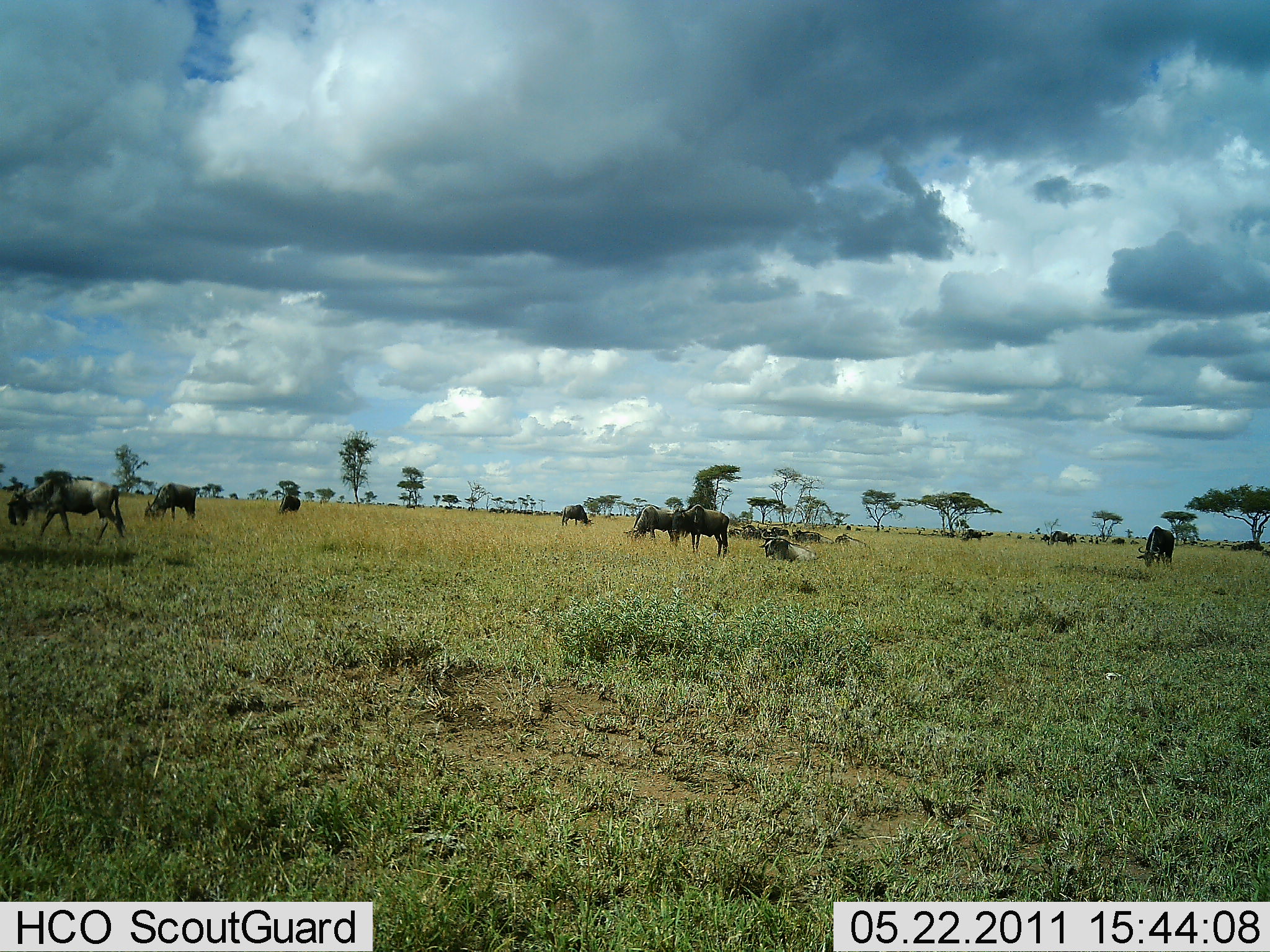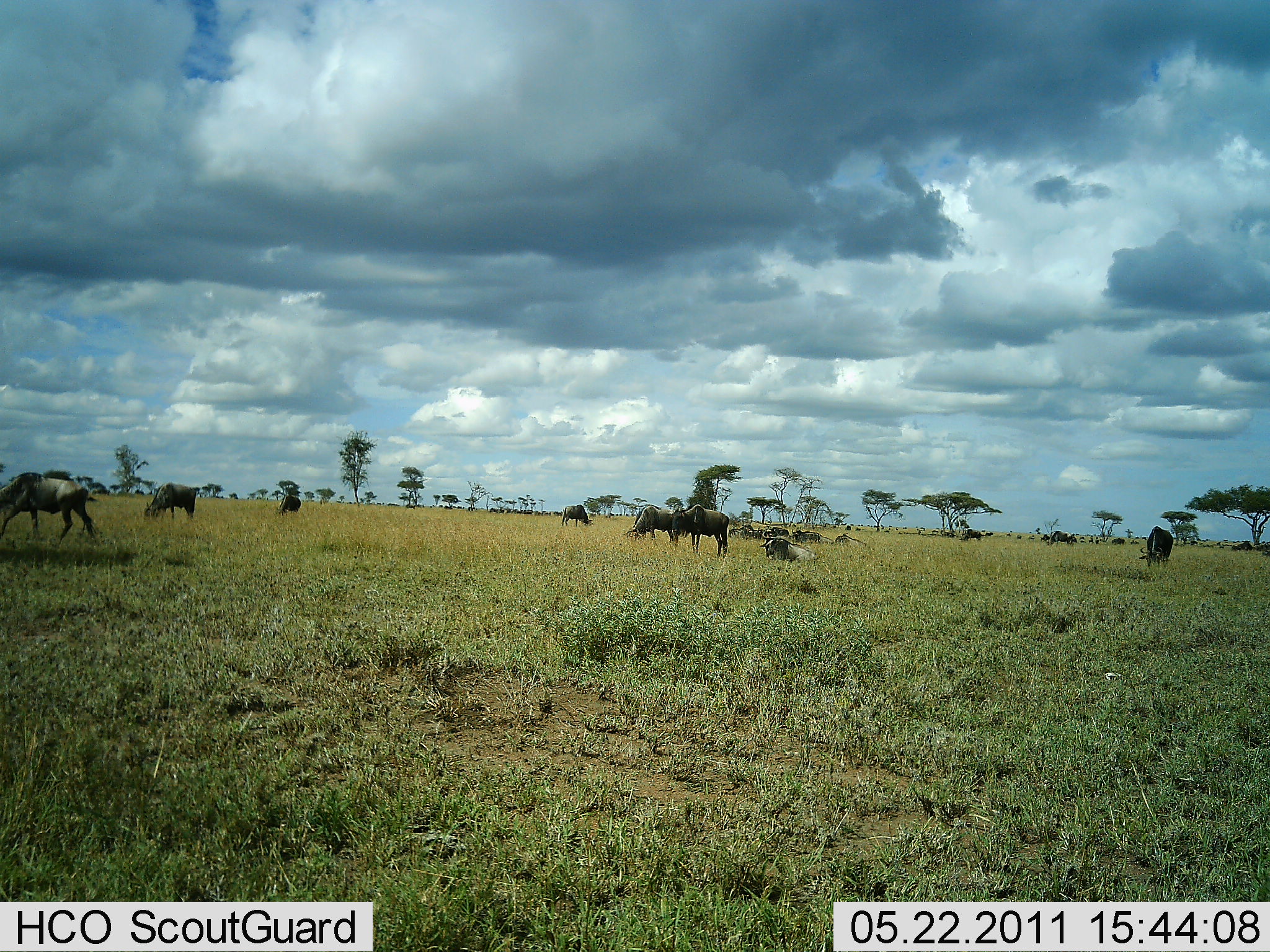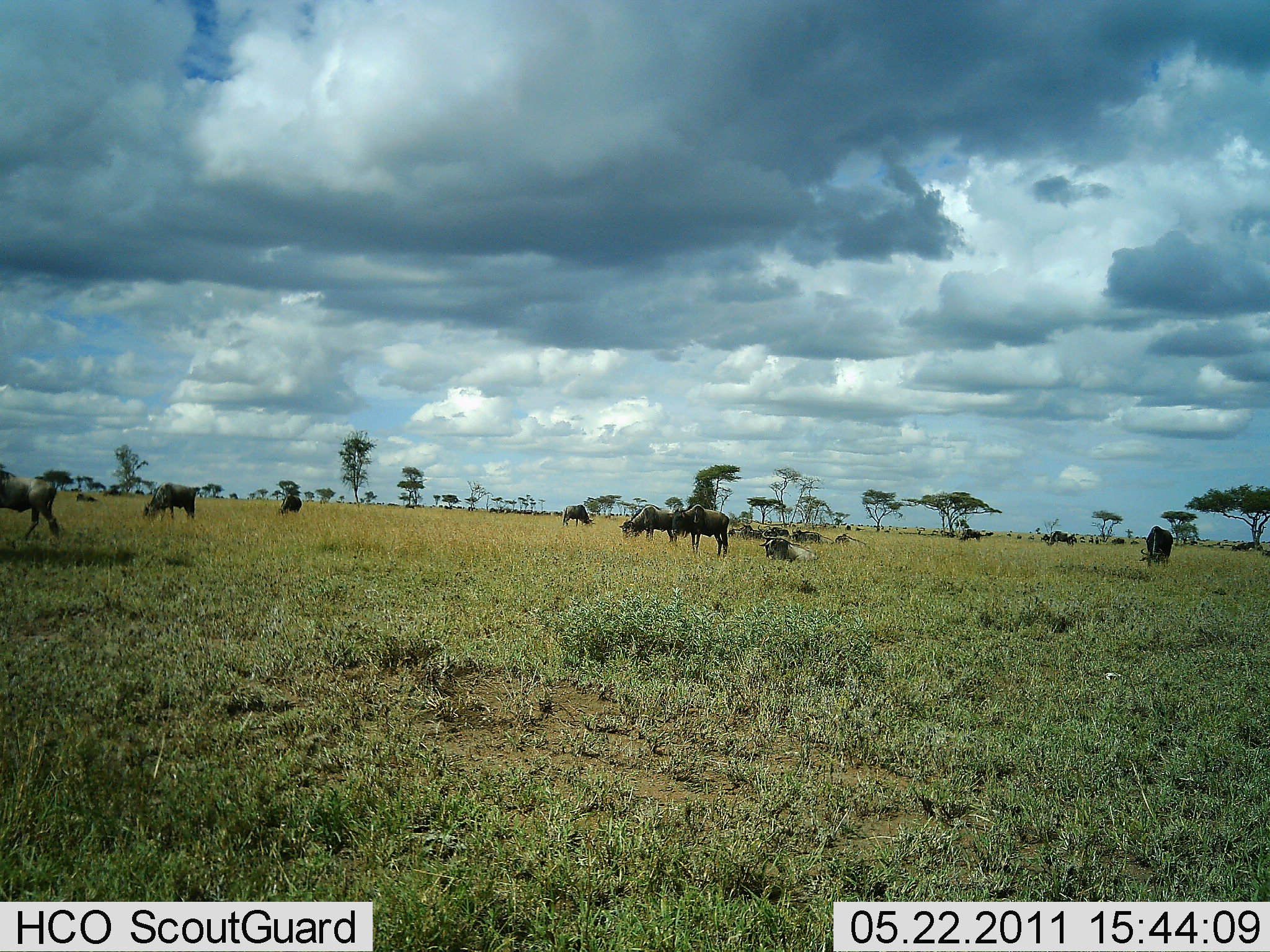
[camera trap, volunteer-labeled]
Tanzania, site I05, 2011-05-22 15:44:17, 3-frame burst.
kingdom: Animalia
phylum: Chordata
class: Mammalia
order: Artiodactyla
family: Bovidae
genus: Connochaetes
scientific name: Connochaetes taurinus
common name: blue wildebeest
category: wildebeest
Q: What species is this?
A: Wildebeest (blue wildebeest) (Connochaetes taurinus).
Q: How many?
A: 11-50.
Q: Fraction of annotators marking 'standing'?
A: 38%.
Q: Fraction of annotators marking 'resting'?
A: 62%.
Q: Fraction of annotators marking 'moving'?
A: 31%.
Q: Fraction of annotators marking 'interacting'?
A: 8%.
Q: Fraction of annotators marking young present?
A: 0%.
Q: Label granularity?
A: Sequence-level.